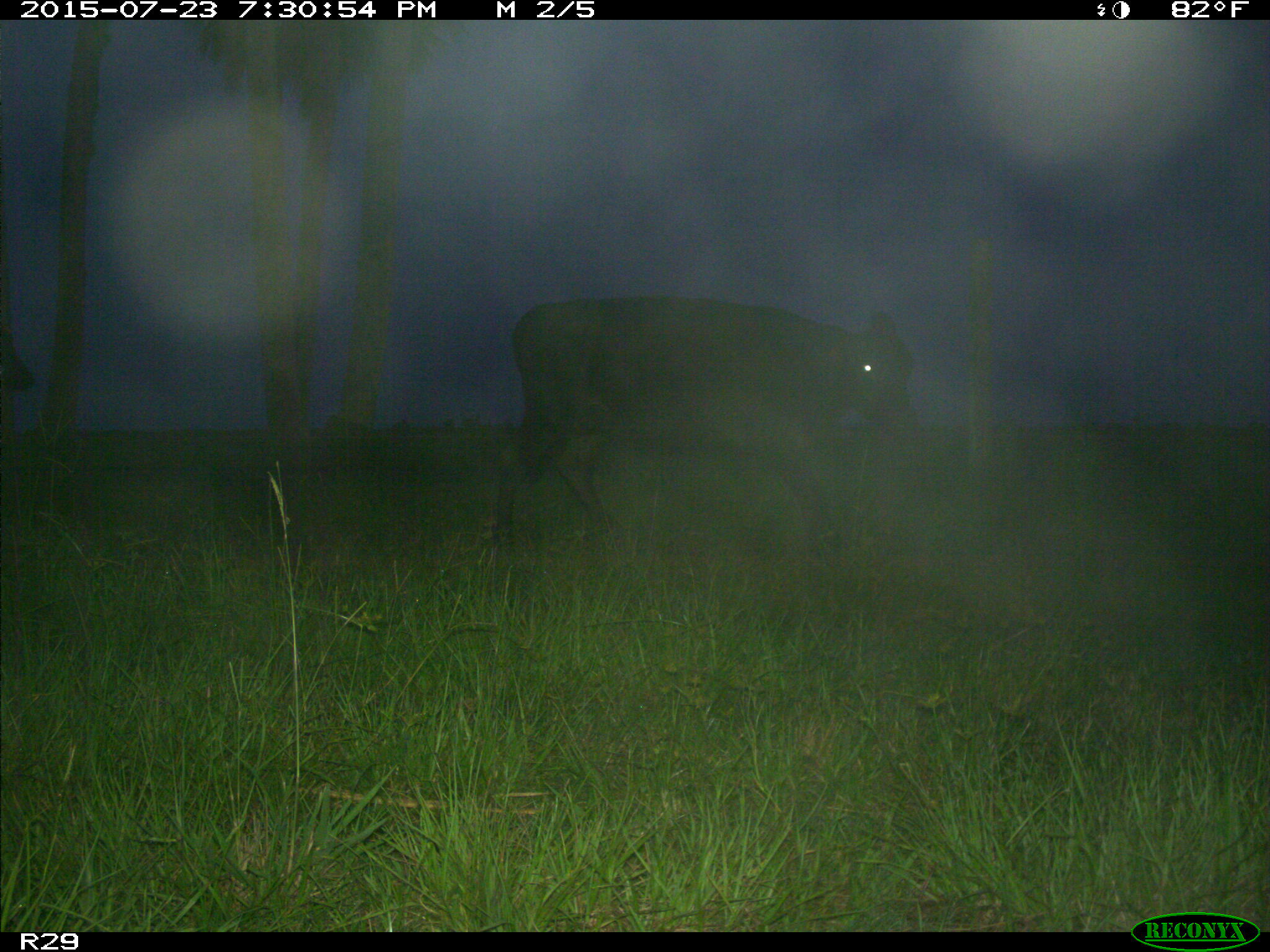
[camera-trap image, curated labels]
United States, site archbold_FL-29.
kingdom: Animalia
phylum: Chordata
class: Mammalia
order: Artiodactyla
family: Bovidae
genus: Bos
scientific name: Bos taurus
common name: domestic cow